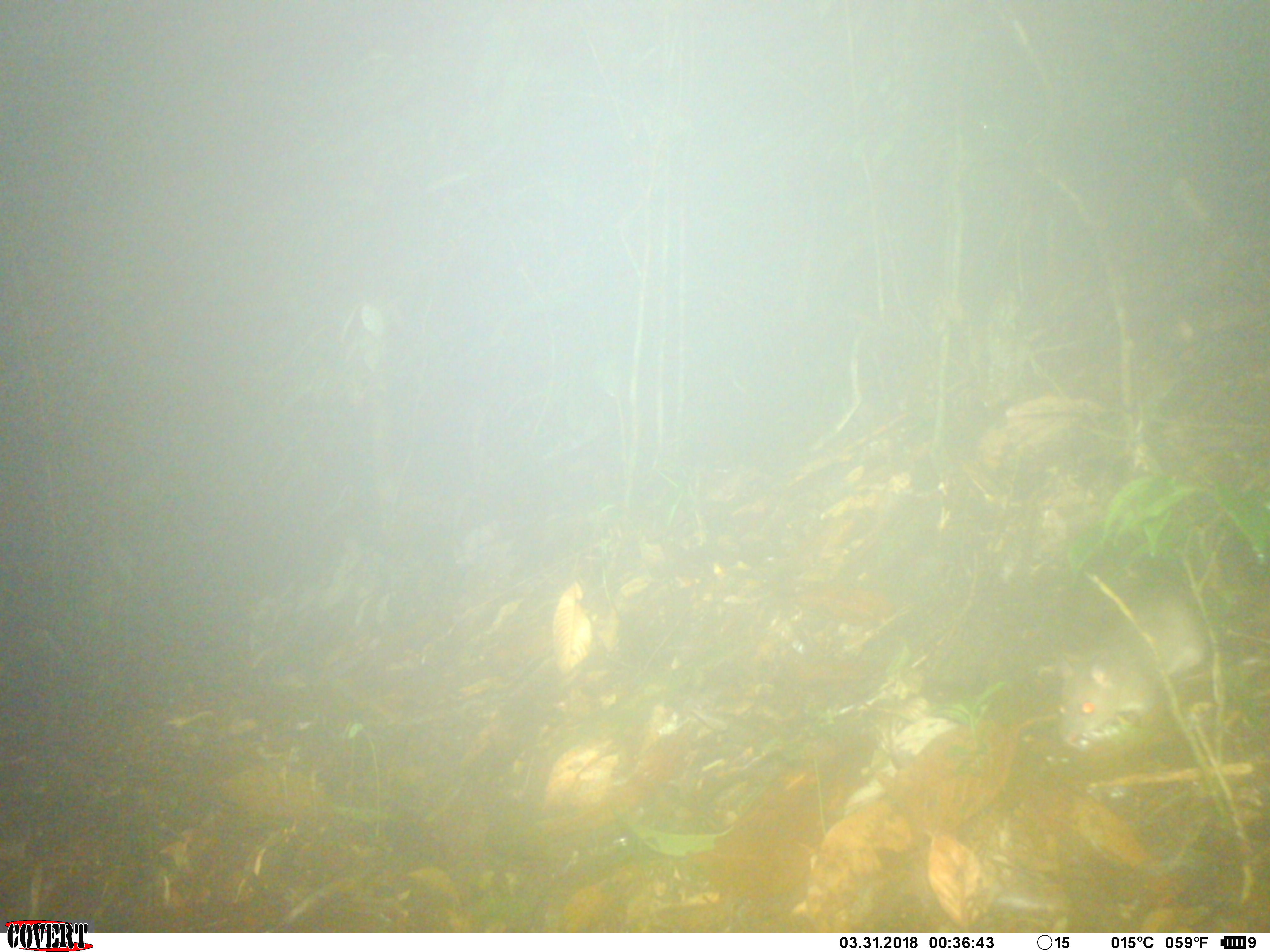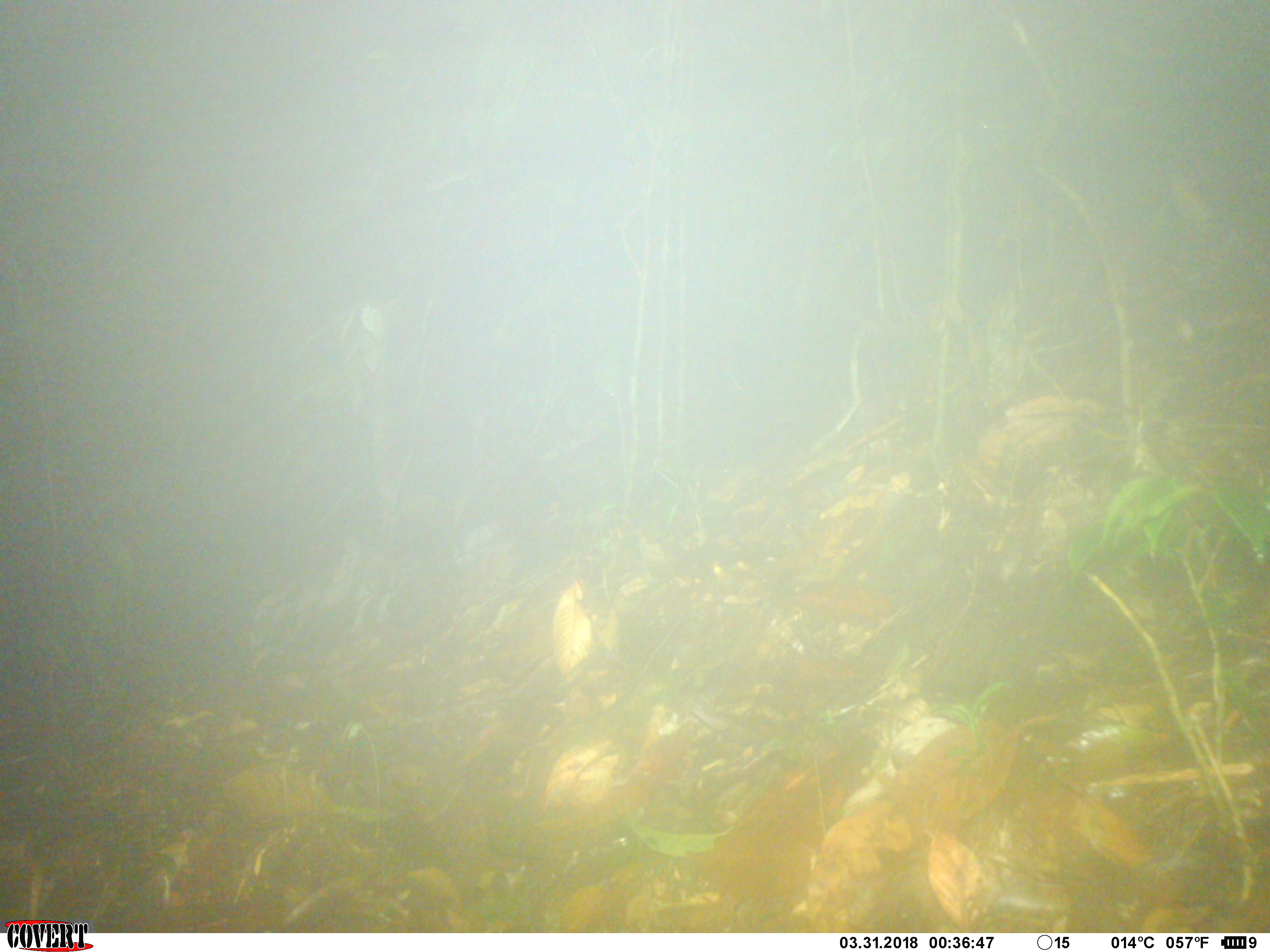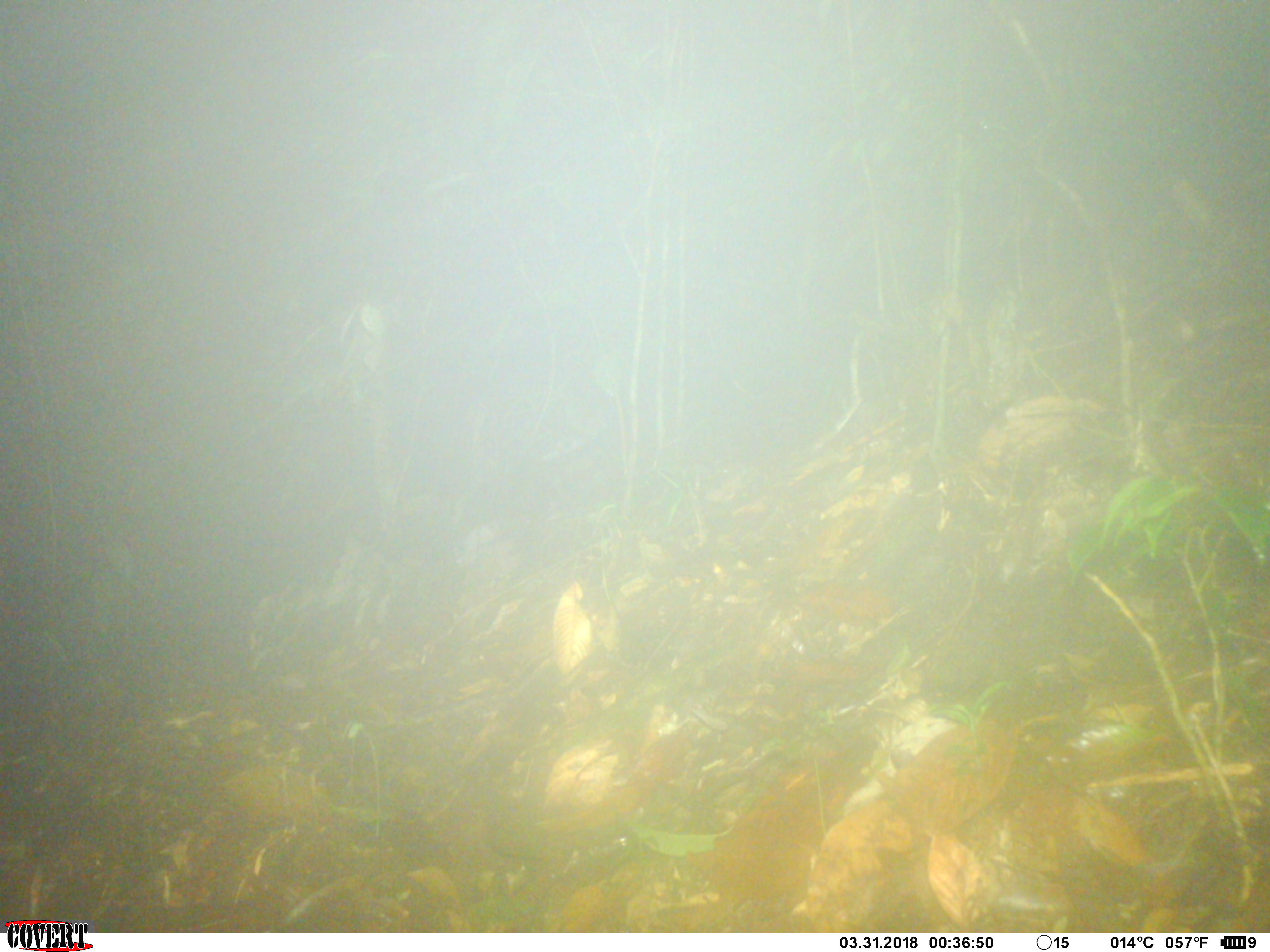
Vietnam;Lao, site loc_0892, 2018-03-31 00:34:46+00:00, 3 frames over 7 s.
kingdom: Animalia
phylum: Chordata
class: Mammalia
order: Rodentia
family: Muridae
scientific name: Muridae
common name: old-world mice and rats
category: unidentified murid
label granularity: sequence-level